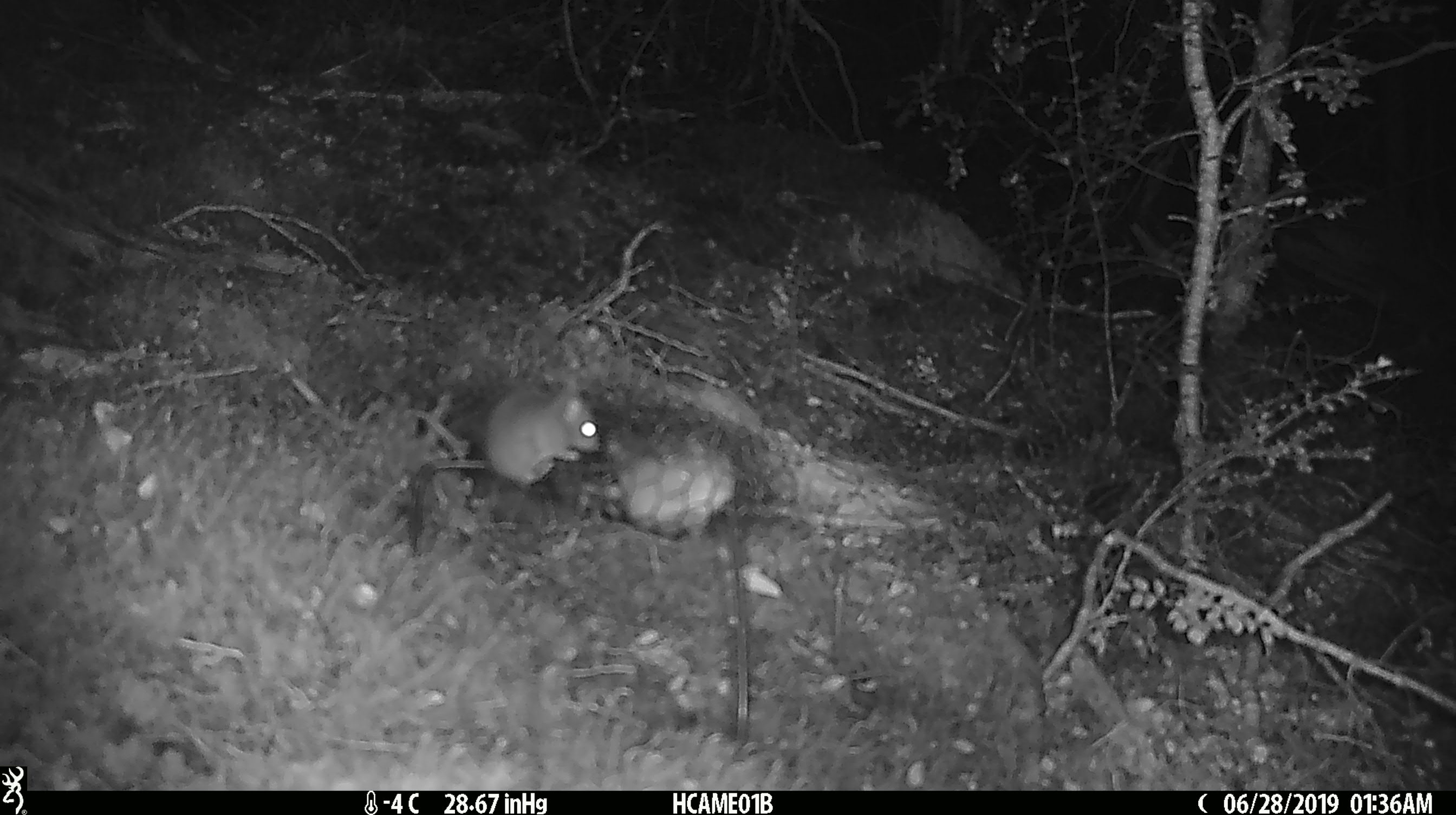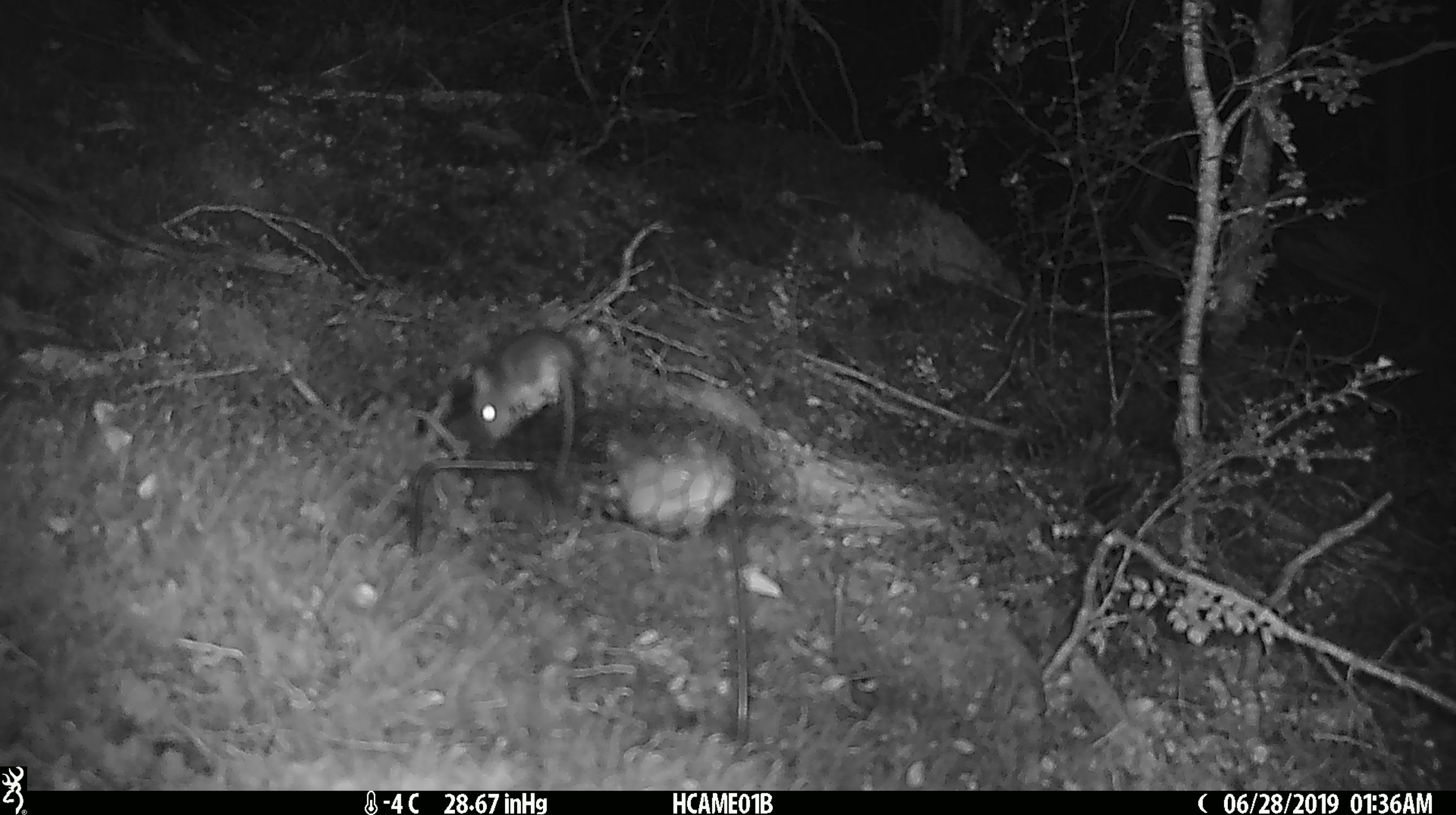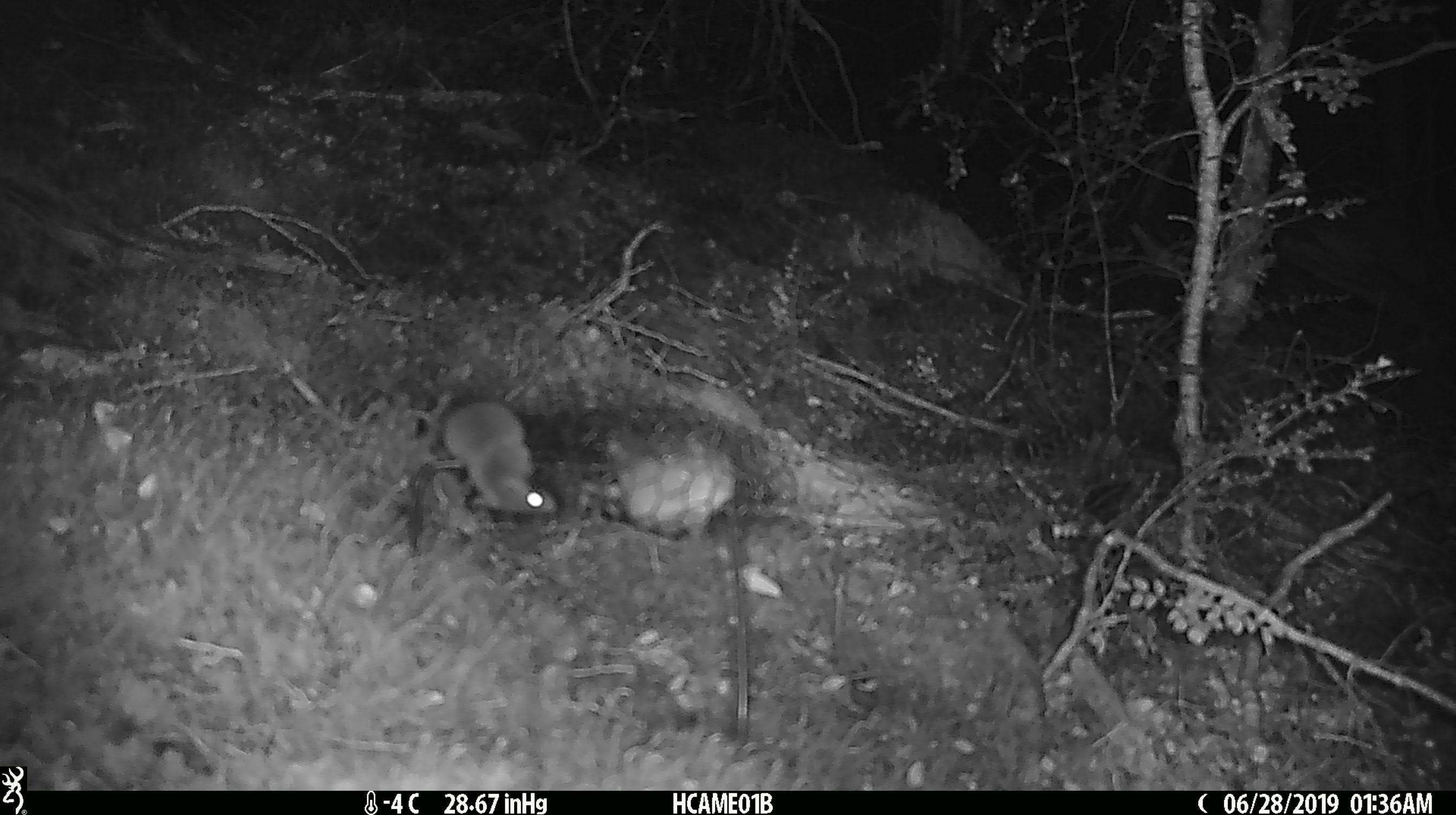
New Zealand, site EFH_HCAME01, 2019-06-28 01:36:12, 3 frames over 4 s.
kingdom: Animalia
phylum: Chordata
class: Mammalia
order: Rodentia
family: Muridae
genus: Mus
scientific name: Mus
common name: mouse